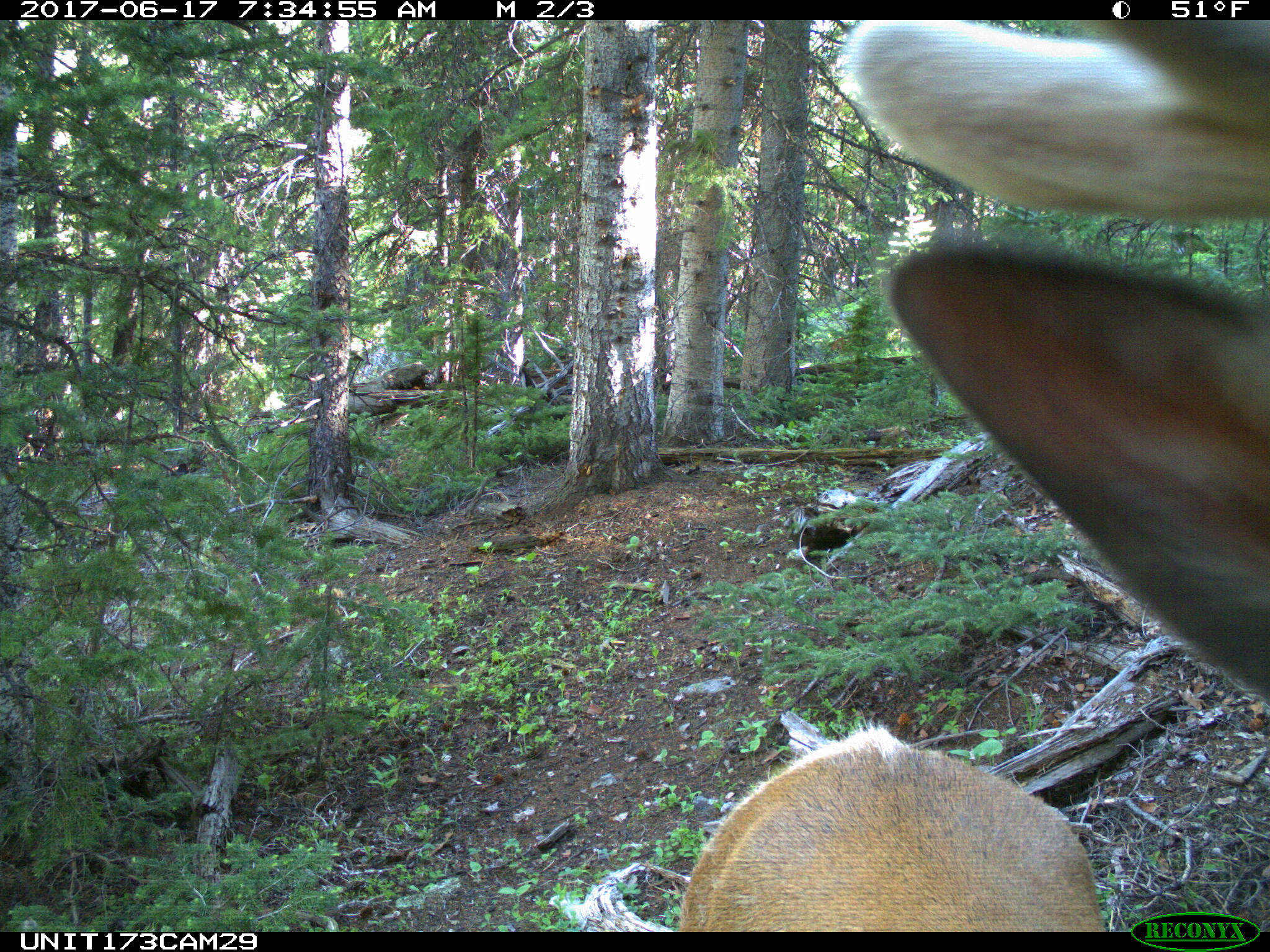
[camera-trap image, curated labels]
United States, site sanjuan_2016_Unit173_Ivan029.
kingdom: Animalia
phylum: Chordata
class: Mammalia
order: Artiodactyla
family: Cervidae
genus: Cervus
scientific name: Cervus elaphus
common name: red deer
Cervus elaphus (red deer).